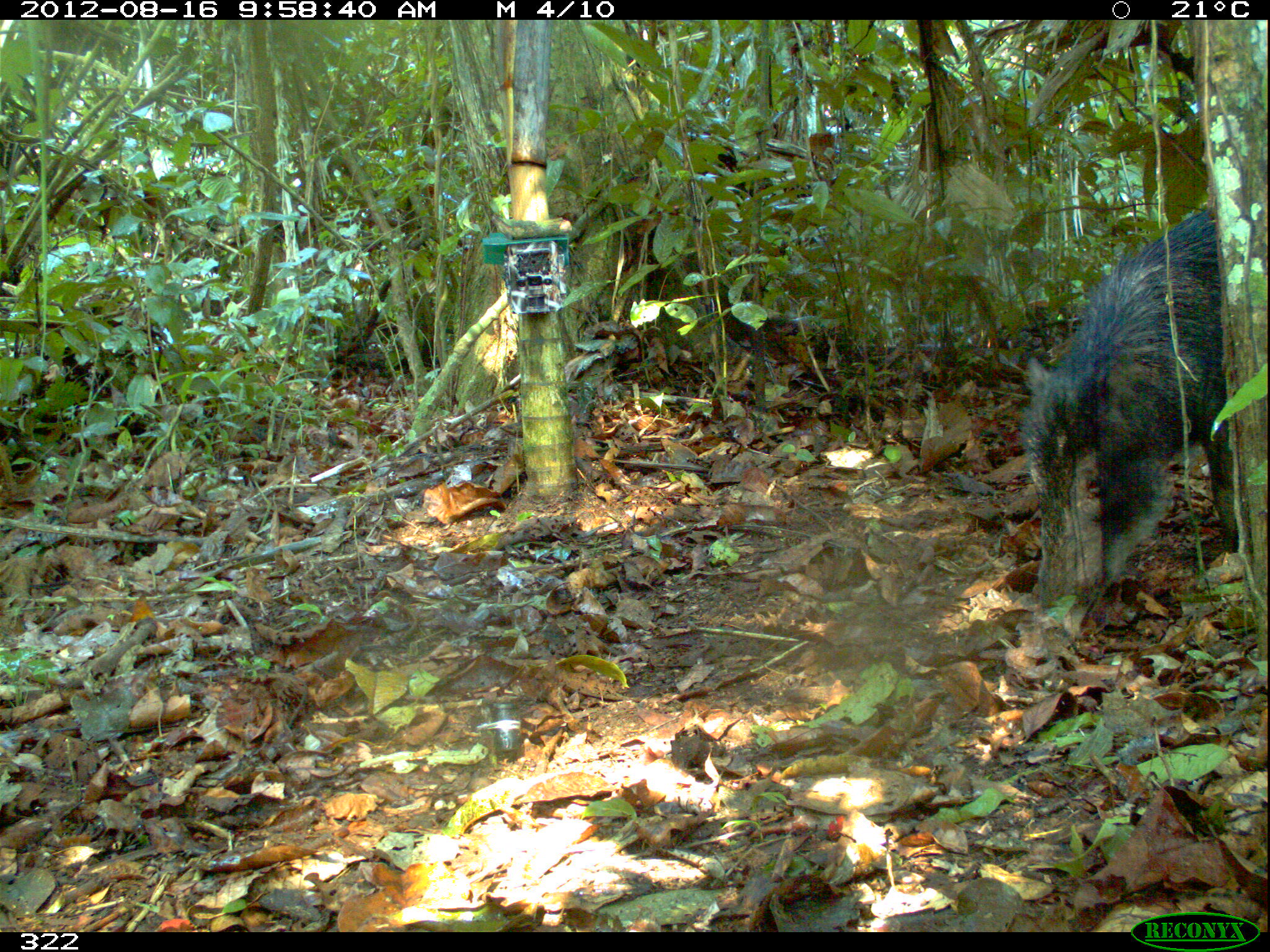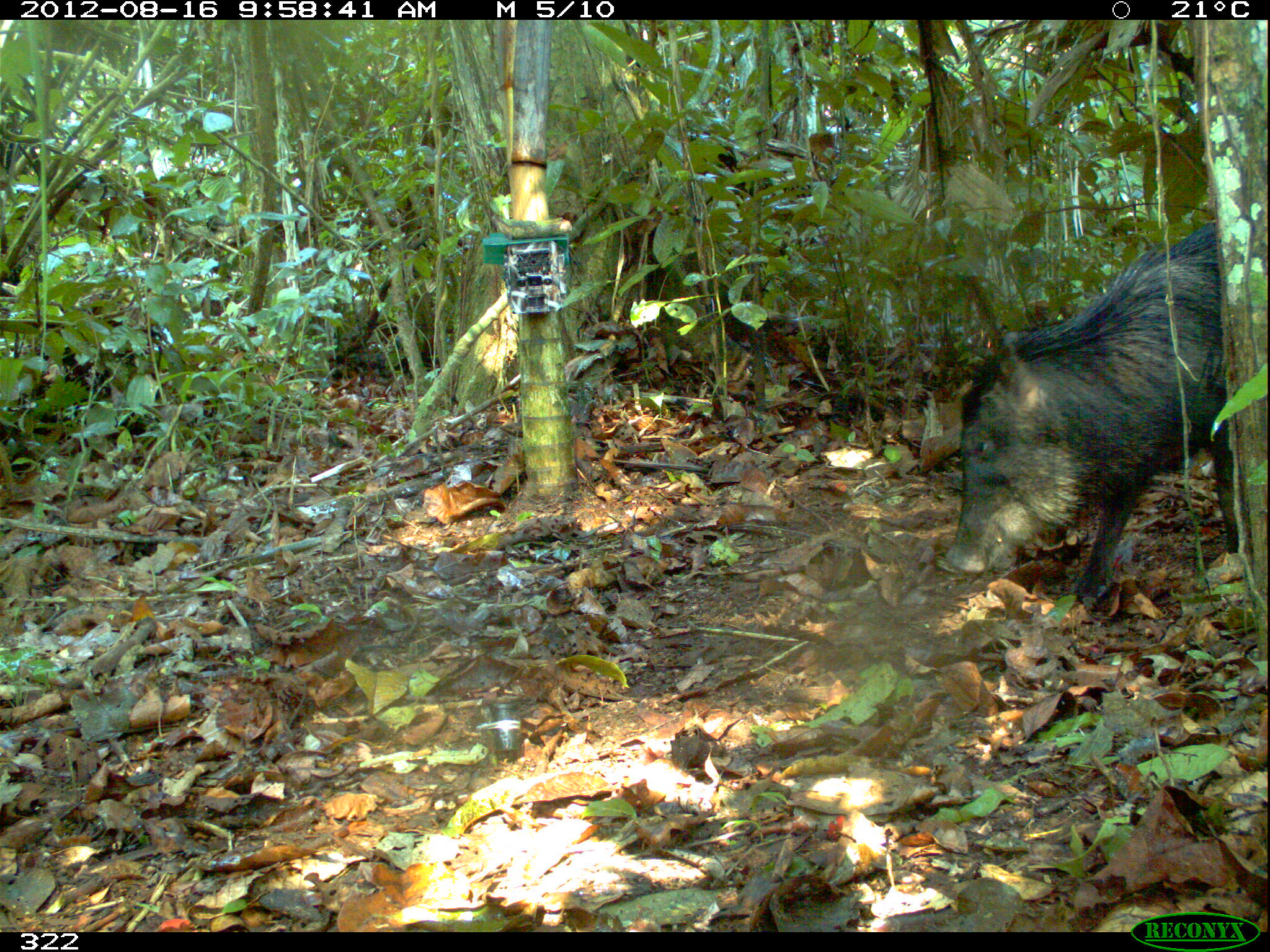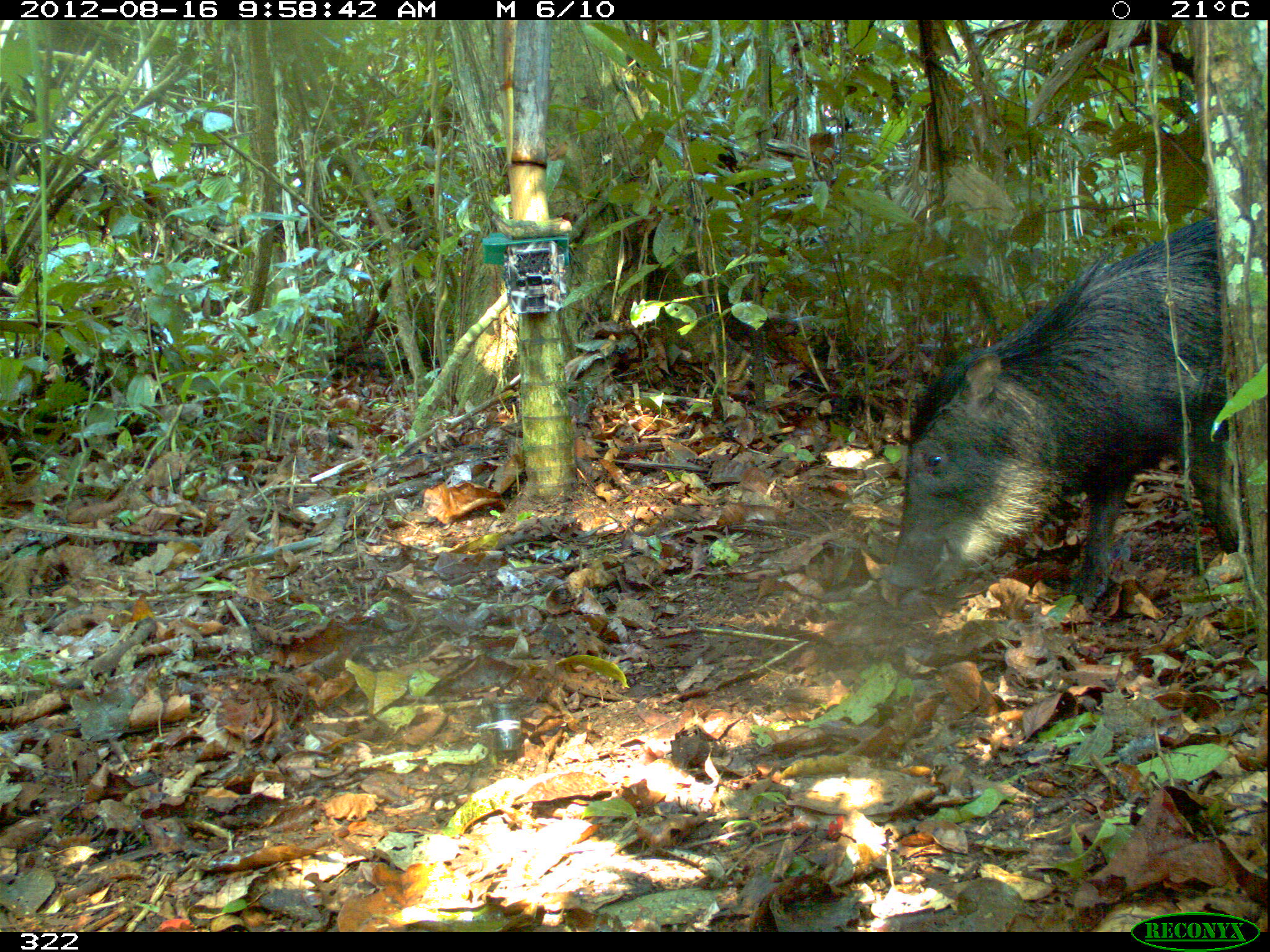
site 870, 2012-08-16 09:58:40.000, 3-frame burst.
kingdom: Animalia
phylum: Chordata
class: Mammalia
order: Artiodactyla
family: Tayassuidae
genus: Tayassu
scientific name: Tayassu pecari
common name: white-lipped peccary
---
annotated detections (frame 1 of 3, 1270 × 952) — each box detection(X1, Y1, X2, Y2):
tayassu pecari: detection(1016, 207, 1236, 642)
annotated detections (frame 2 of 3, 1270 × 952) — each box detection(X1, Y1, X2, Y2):
tayassu pecari: detection(944, 221, 1238, 606)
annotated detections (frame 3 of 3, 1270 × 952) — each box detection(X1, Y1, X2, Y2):
tayassu pecari: detection(885, 216, 1237, 604)